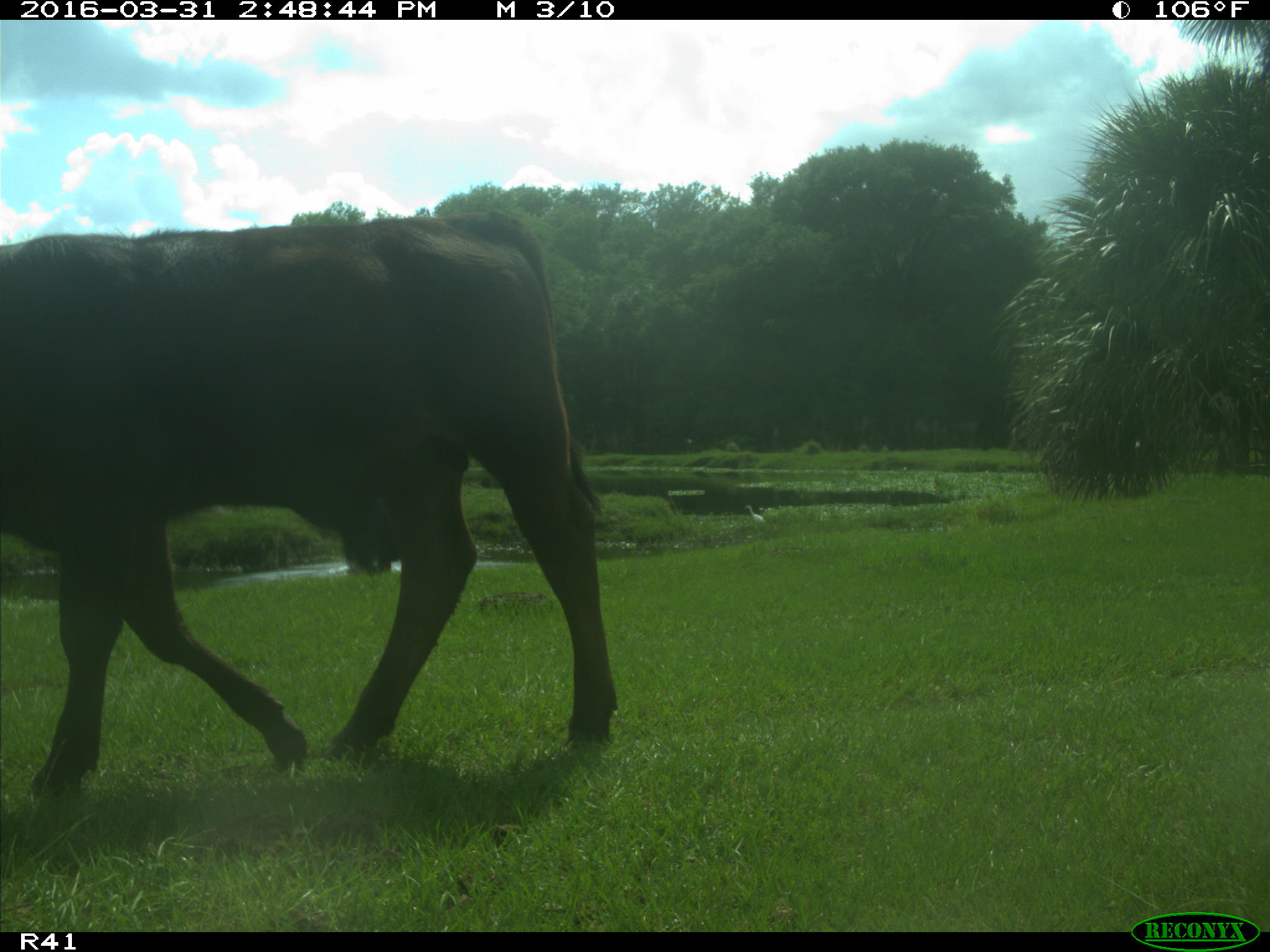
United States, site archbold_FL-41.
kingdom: Animalia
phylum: Chordata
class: Mammalia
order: Artiodactyla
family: Bovidae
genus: Bos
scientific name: Bos taurus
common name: domestic cow